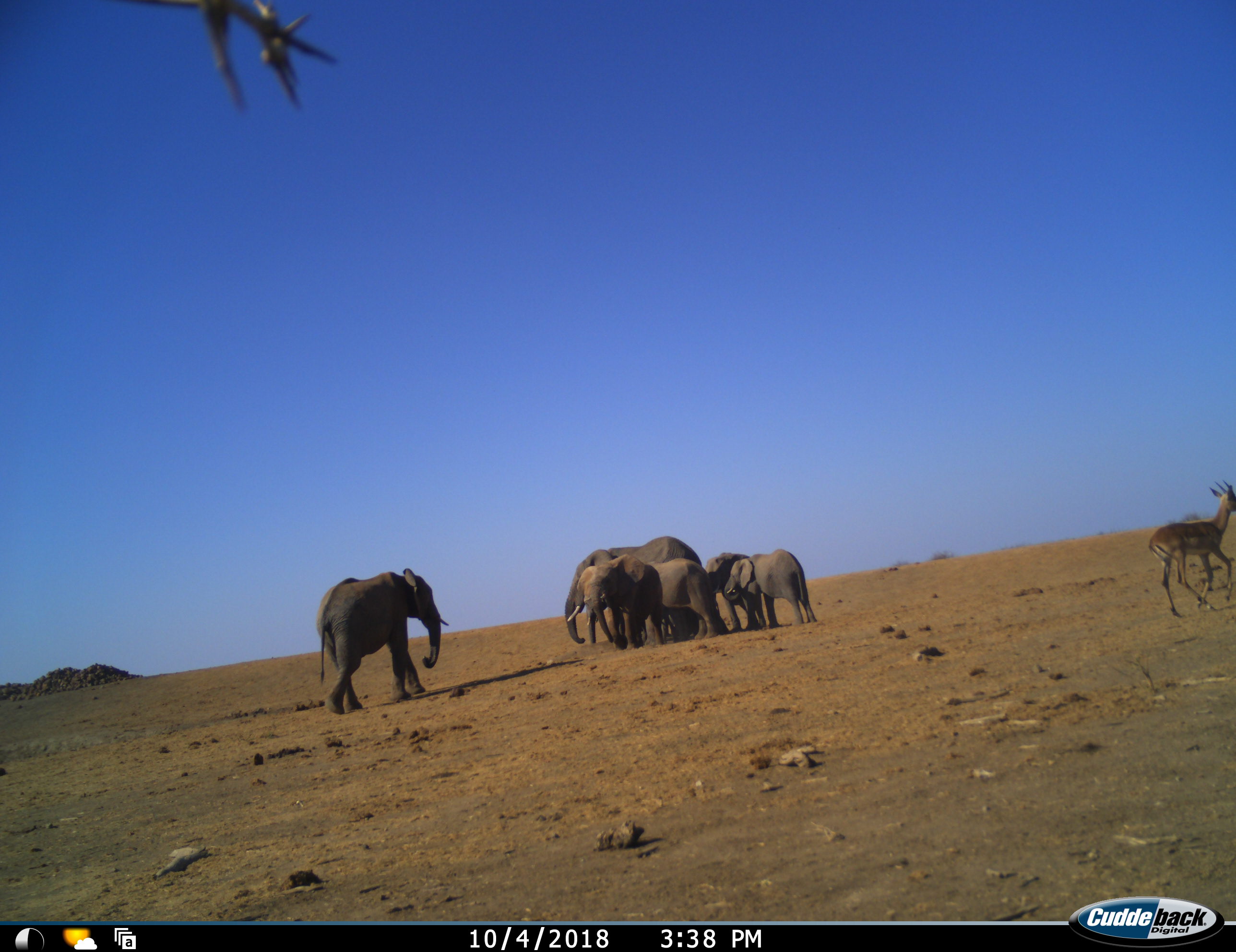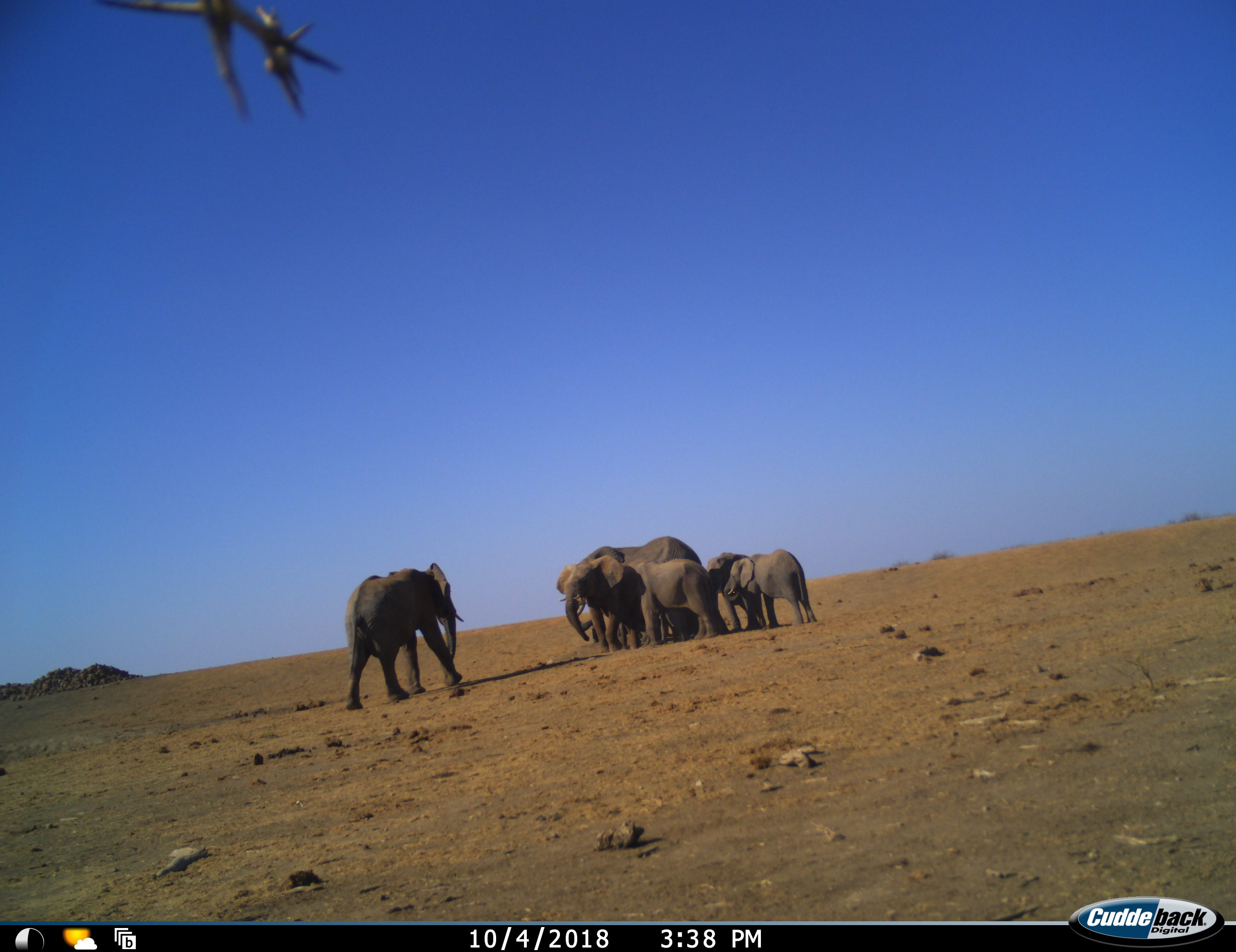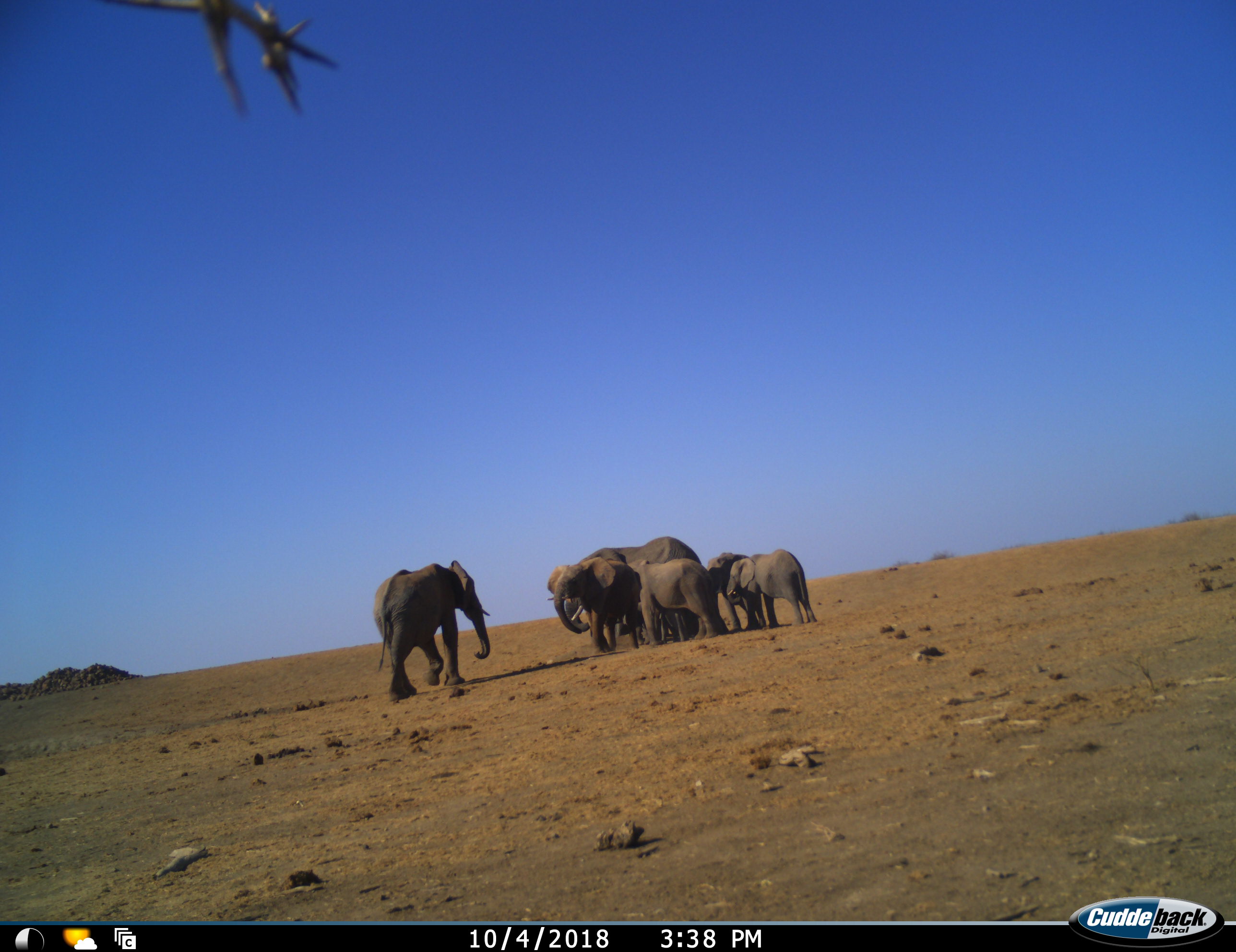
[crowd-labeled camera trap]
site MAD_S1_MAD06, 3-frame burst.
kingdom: Animalia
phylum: Chordata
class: Mammalia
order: Proboscidea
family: Elephantidae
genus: Loxodonta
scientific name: Loxodonta africana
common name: african bush elephant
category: elephant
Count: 6.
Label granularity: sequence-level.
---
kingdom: Animalia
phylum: Chordata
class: Mammalia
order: Artiodactyla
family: Bovidae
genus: Aepyceros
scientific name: Aepyceros melampus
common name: impala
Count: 1.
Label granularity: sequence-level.